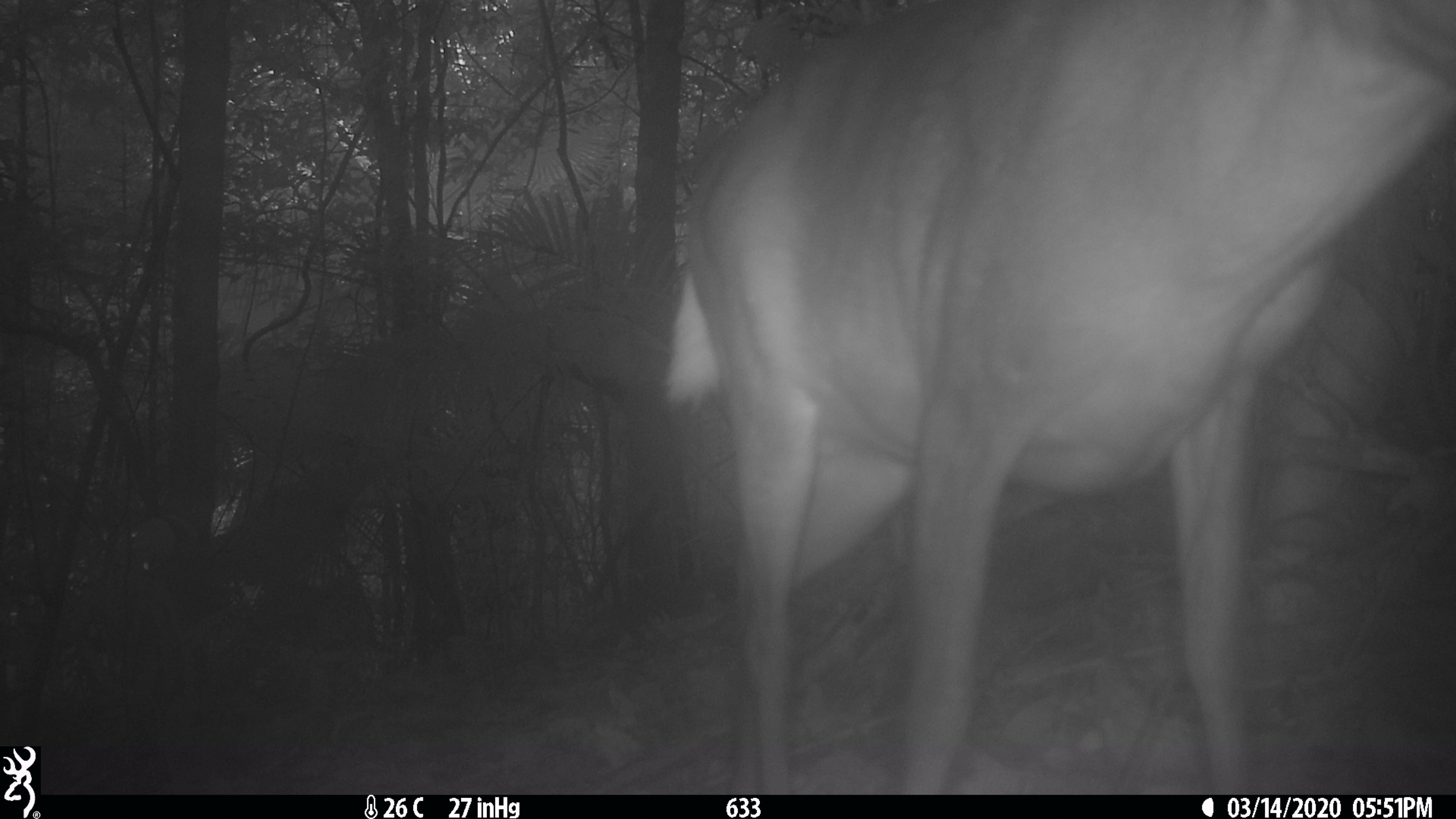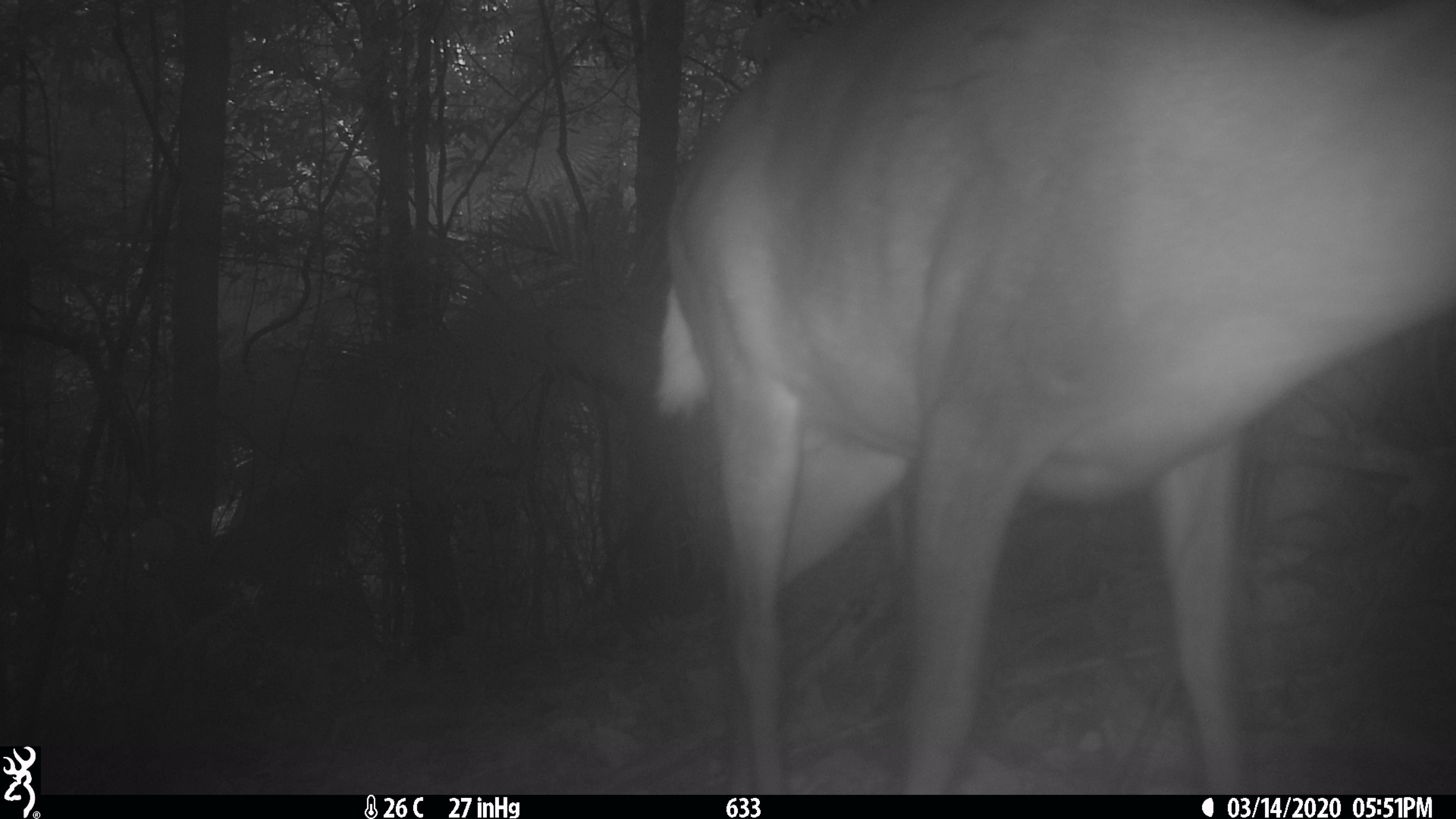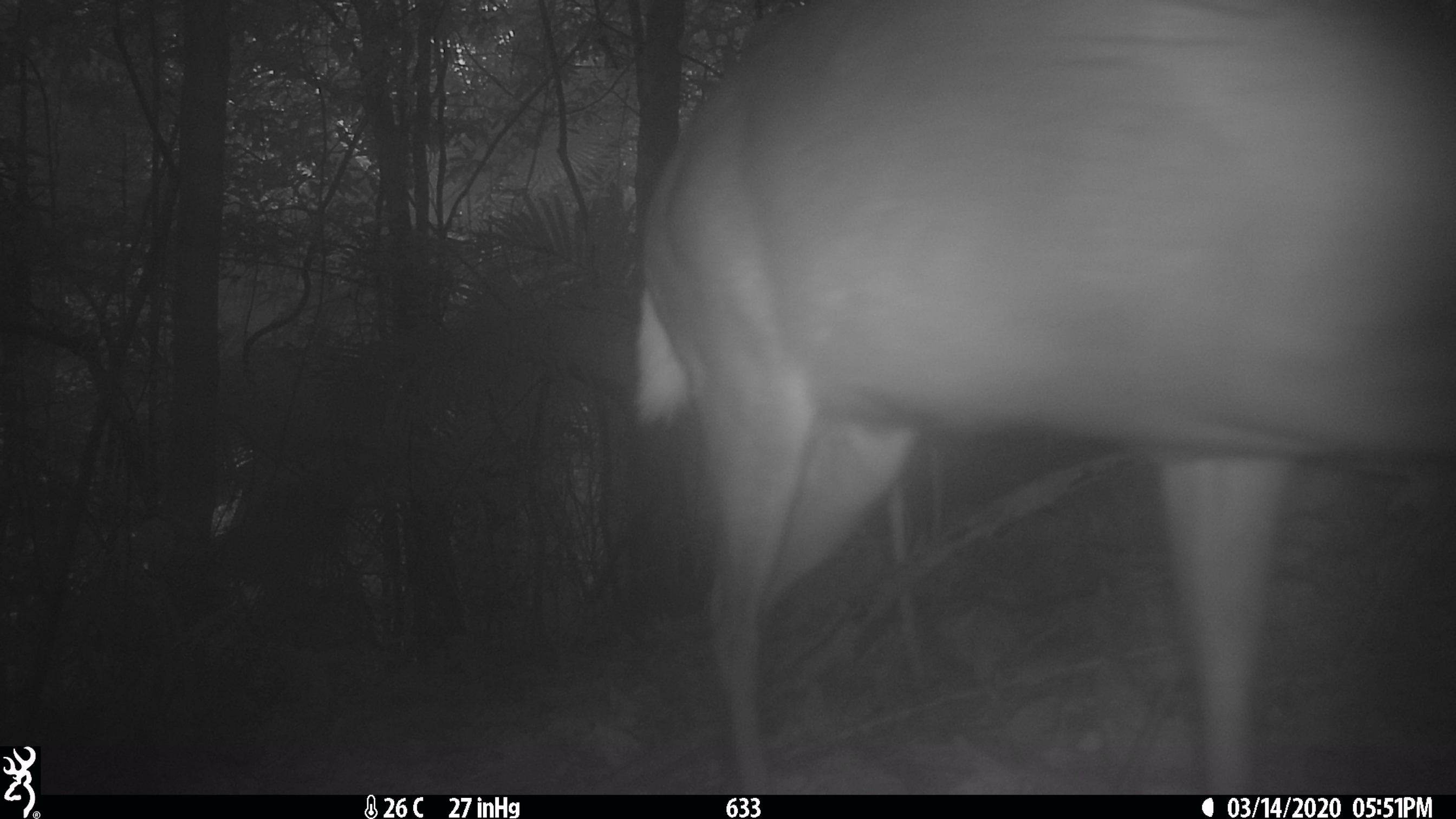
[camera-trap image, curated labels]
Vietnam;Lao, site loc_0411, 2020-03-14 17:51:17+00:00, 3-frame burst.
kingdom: Animalia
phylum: Chordata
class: Mammalia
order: Artiodactyla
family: Cervidae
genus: Muntiacus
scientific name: Muntiacus rooseveltorum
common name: roosevelt's muntjac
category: roosevelts muntjac group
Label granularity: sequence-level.